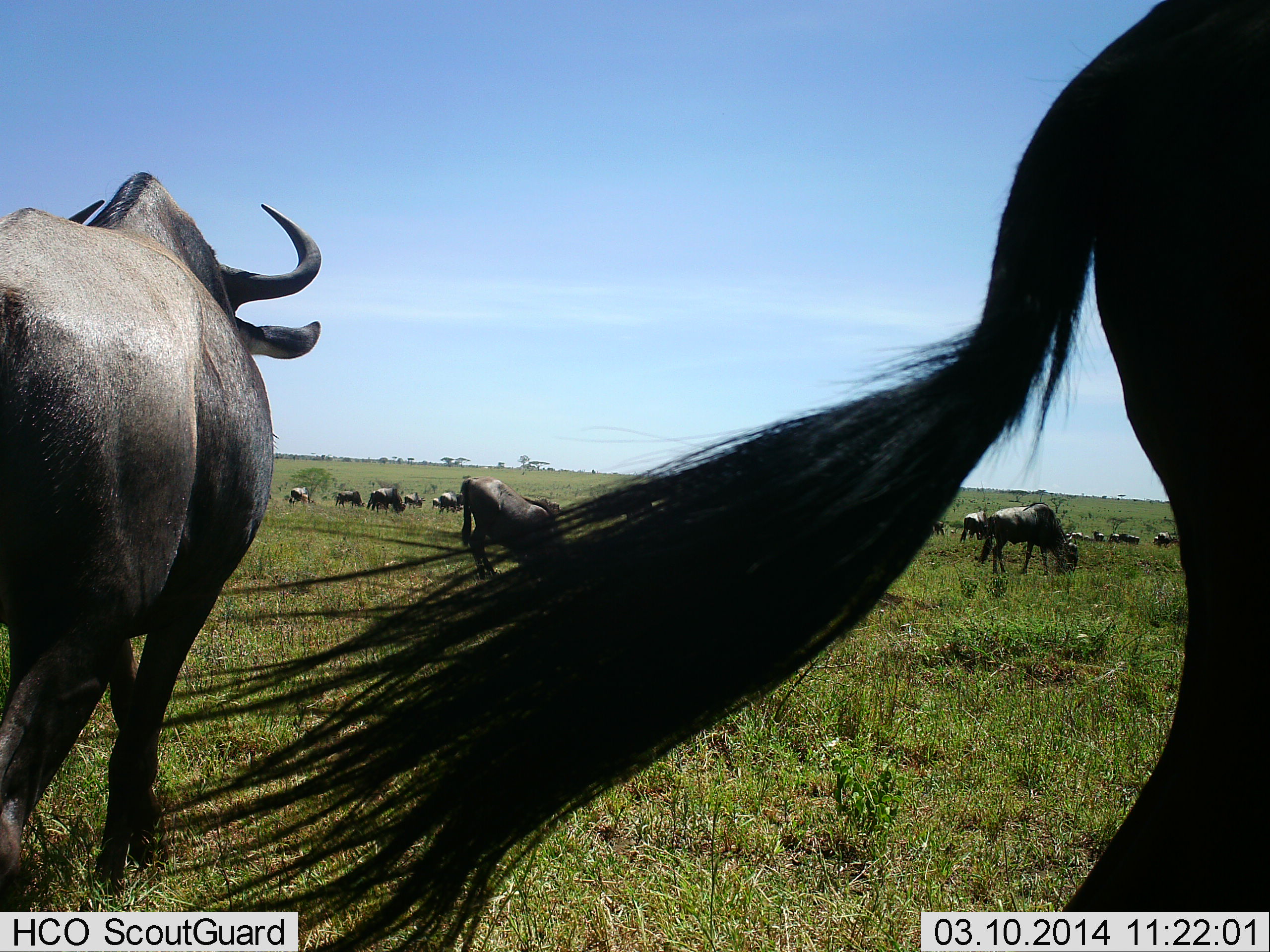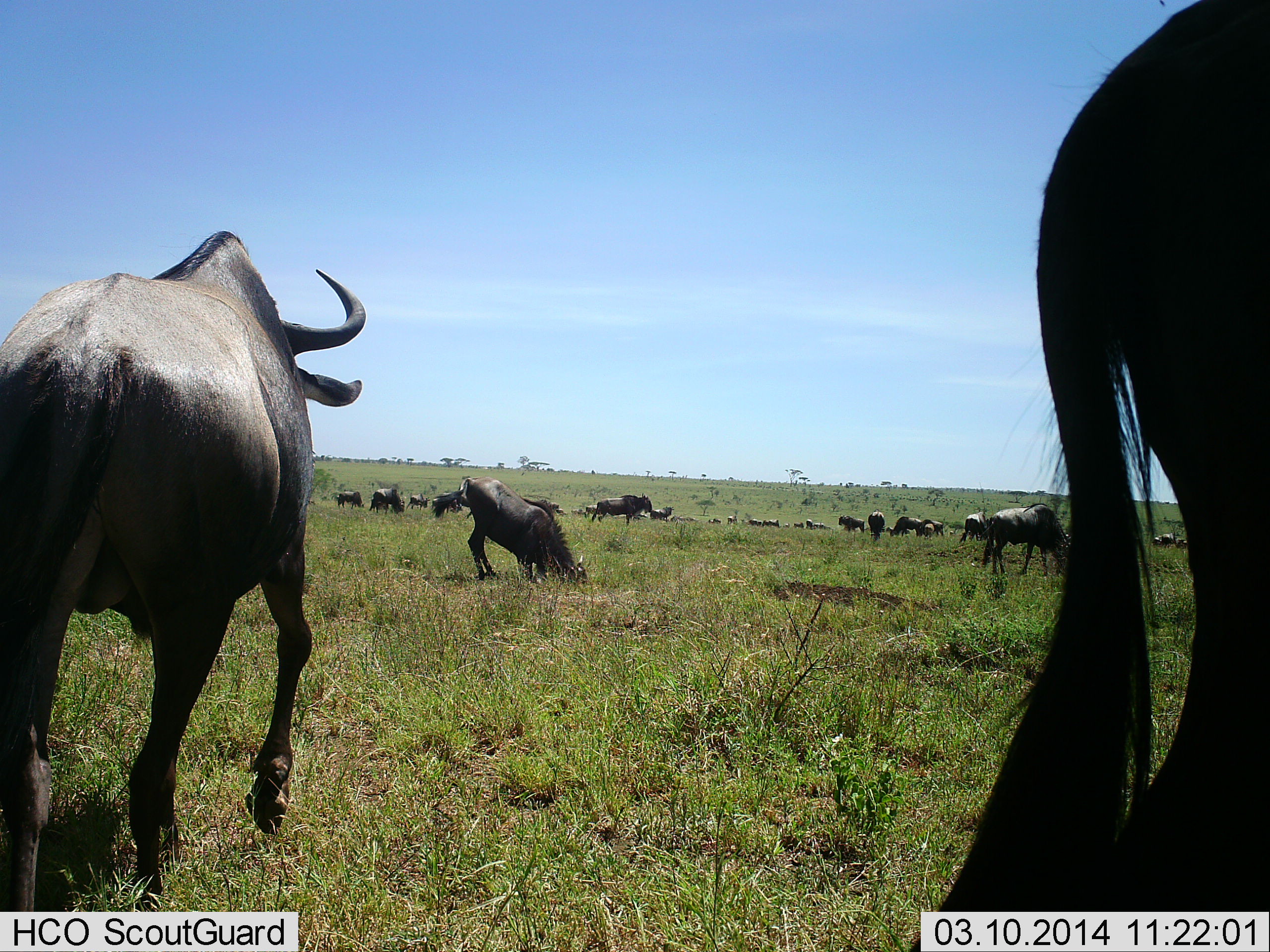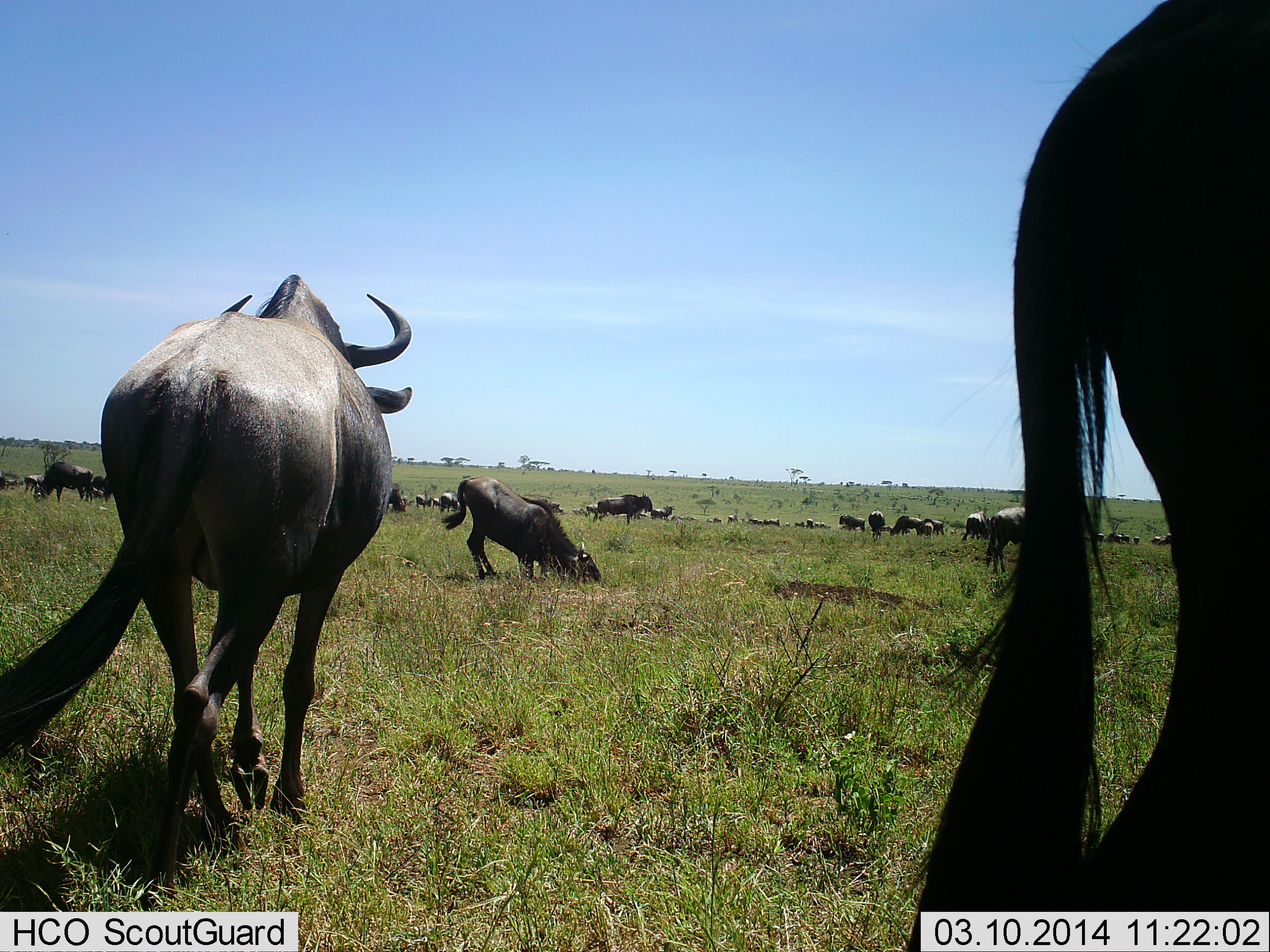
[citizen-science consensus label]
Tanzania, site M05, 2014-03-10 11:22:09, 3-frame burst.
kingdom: Animalia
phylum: Chordata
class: Mammalia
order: Artiodactyla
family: Bovidae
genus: Connochaetes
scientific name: Connochaetes taurinus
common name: blue wildebeest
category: wildebeest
Wildebeest (blue wildebeest) (Connochaetes taurinus), count 11-50. Behavior (volunteer vote fractions): standing 70%, resting 20%, moving 60%, interacting 0%. Young present (vote fraction): 0%. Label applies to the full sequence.